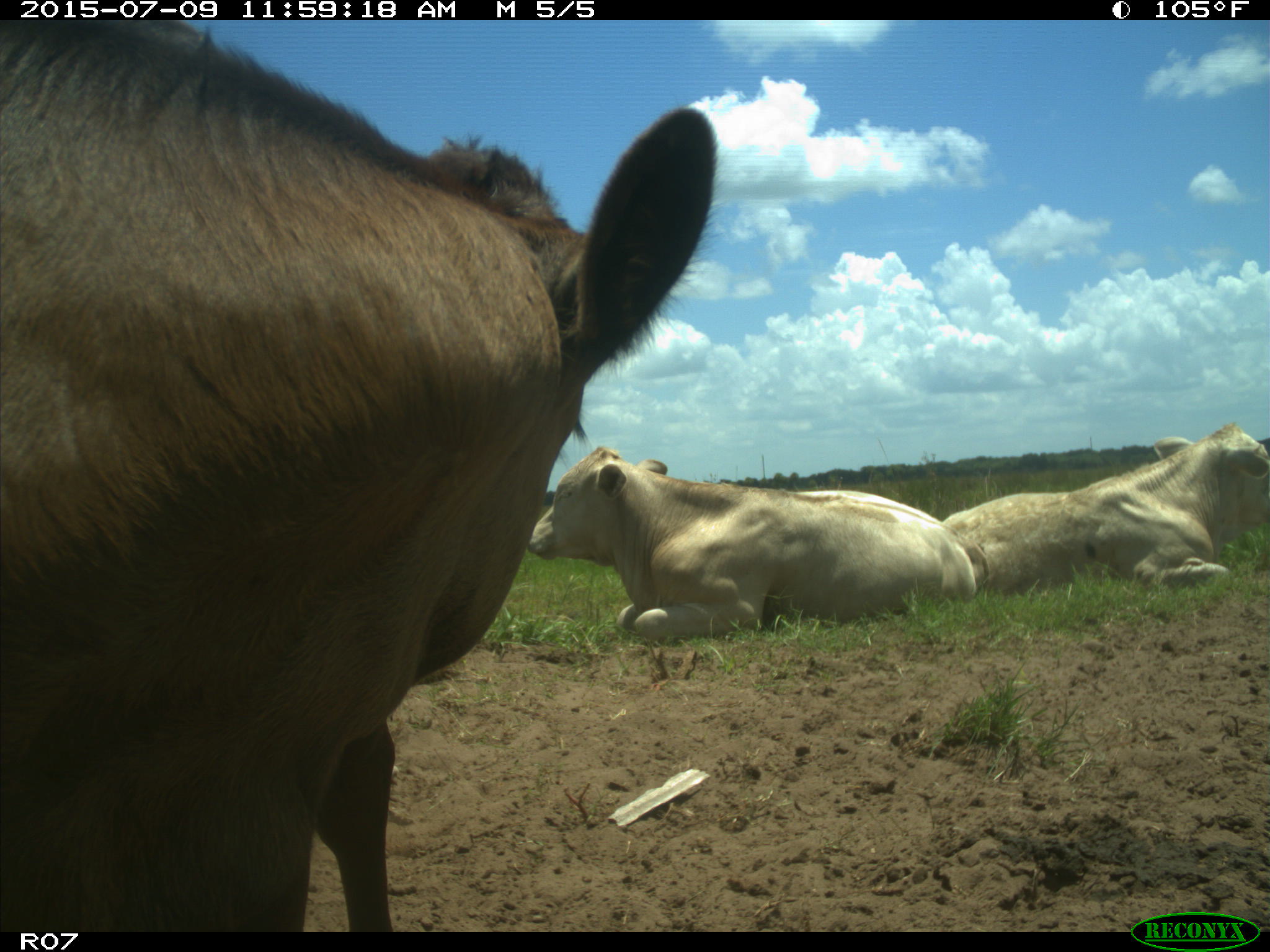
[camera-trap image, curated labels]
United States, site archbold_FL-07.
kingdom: Animalia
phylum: Chordata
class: Mammalia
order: Artiodactyla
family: Bovidae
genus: Bos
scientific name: Bos taurus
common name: domestic cow